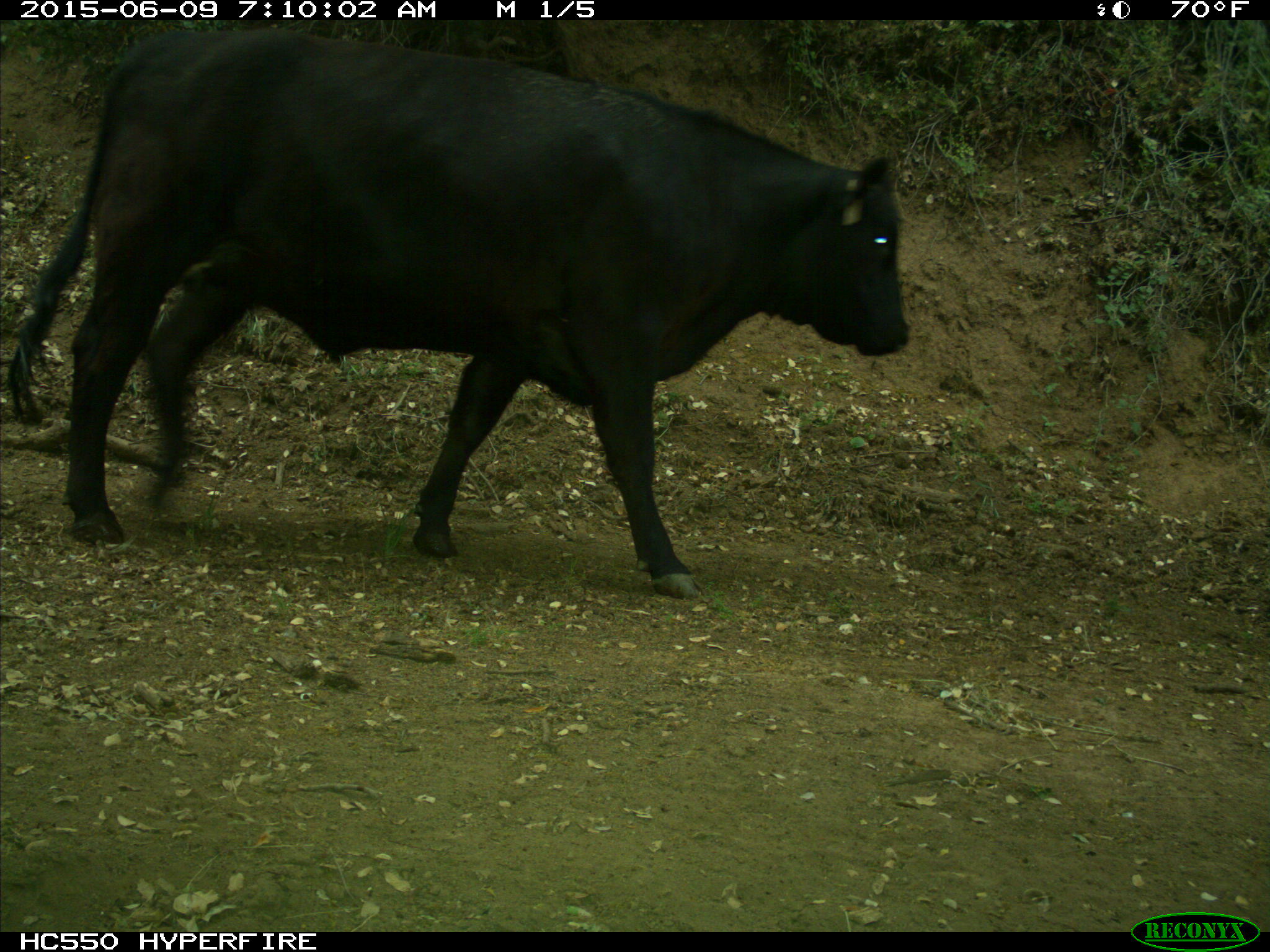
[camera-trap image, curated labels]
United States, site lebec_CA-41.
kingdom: Animalia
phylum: Chordata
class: Mammalia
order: Artiodactyla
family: Bovidae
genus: Bos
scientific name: Bos taurus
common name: domestic cow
Bos taurus (domestic cow).